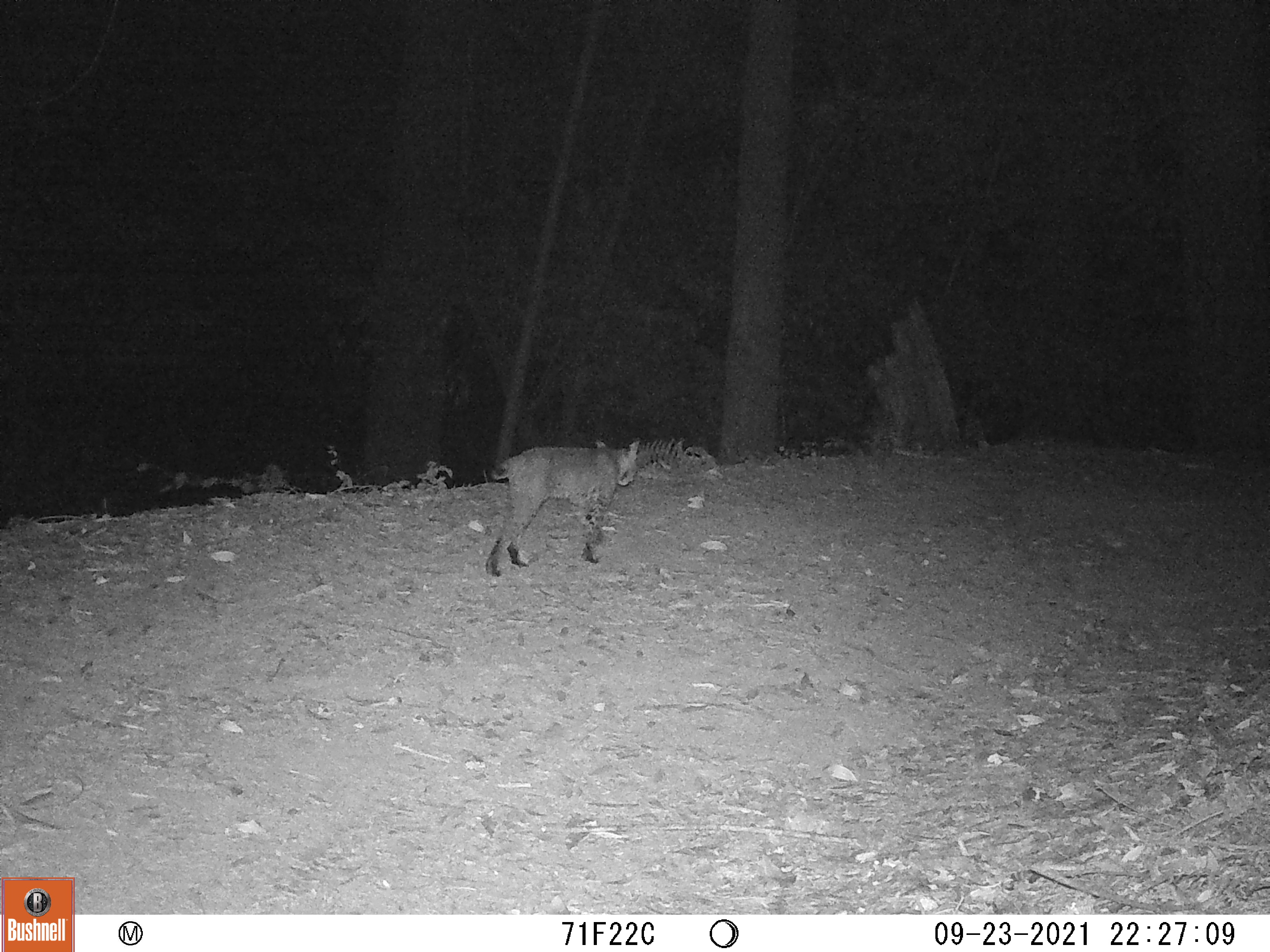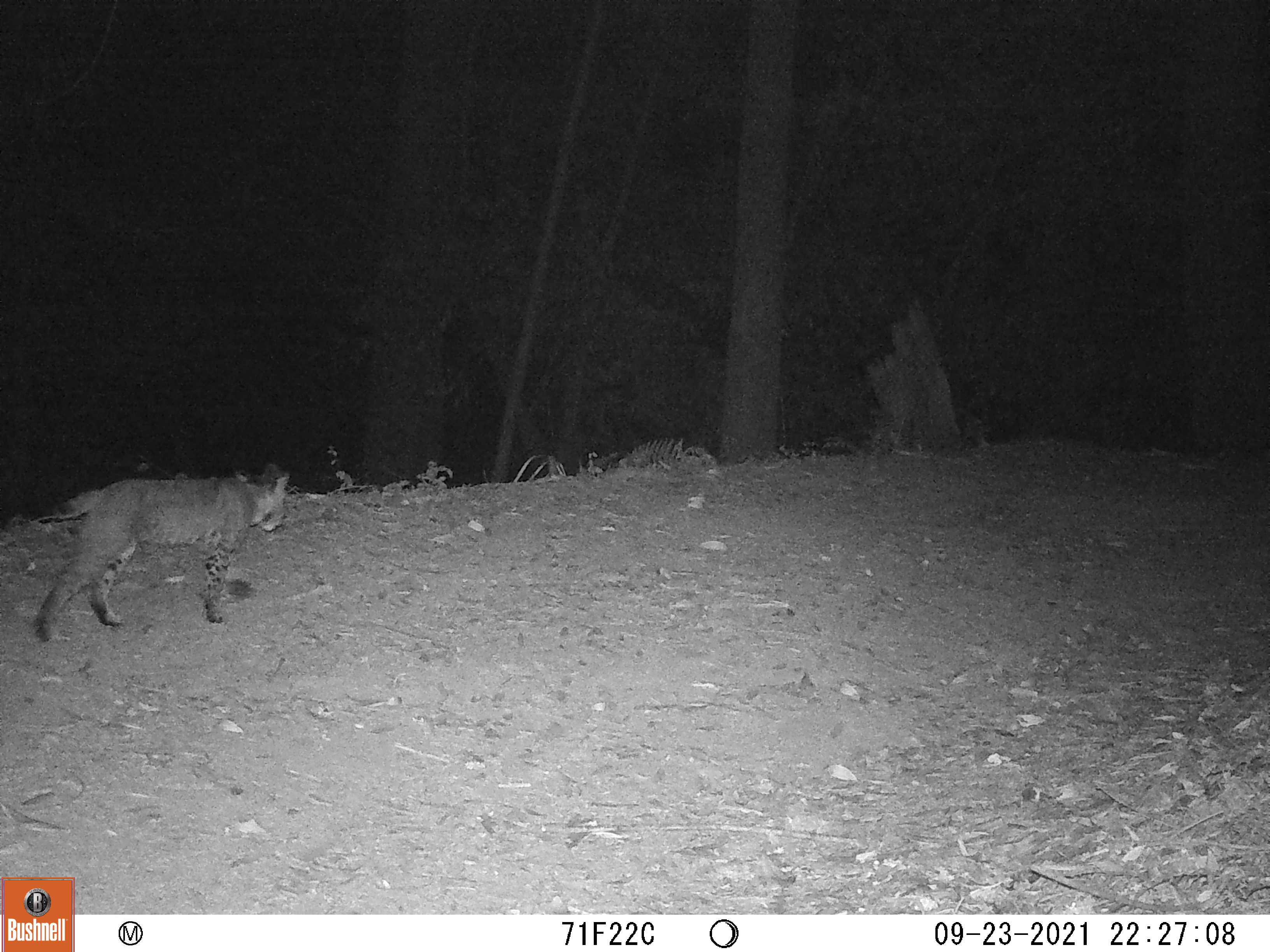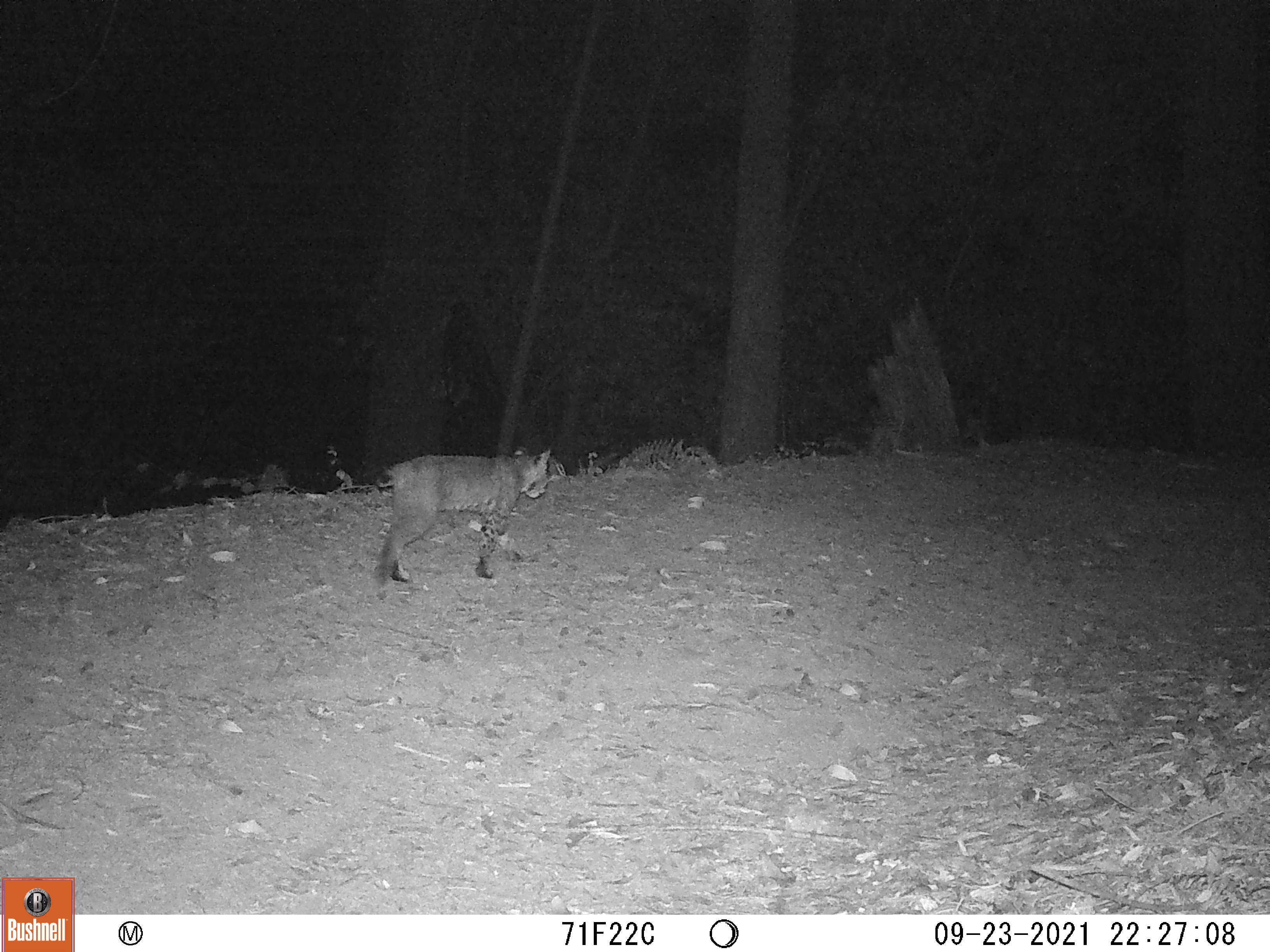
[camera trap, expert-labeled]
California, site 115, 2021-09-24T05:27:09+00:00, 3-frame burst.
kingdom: Animalia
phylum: Chordata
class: Mammalia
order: Carnivora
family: Felidae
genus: Lynx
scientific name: Lynx rufus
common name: bobcat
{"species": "bobcat (Lynx rufus)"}